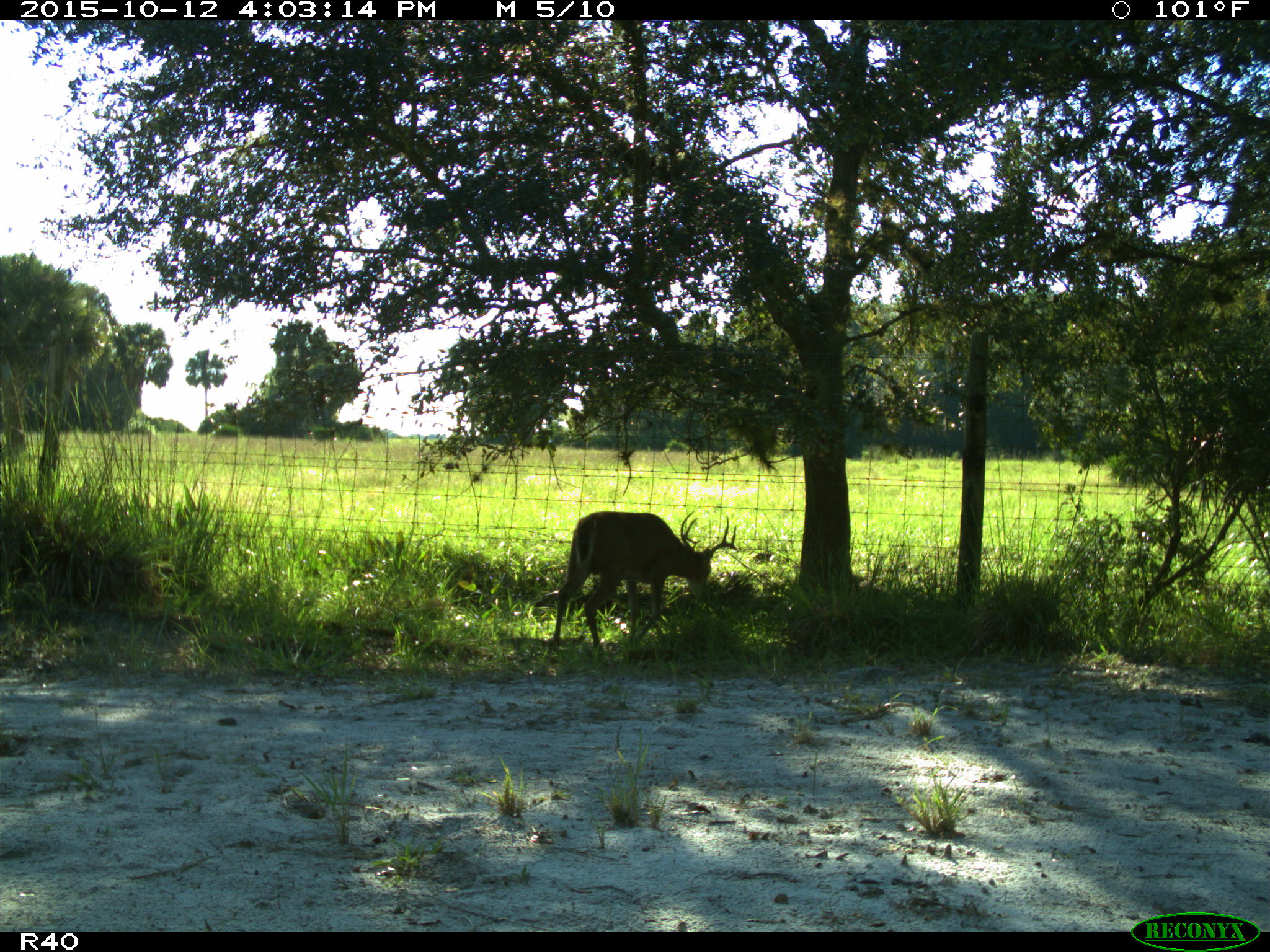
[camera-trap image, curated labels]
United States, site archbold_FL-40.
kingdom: Animalia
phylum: Chordata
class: Mammalia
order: Artiodactyla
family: Cervidae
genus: Odocoileus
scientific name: Odocoileus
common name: deer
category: unidentified deer